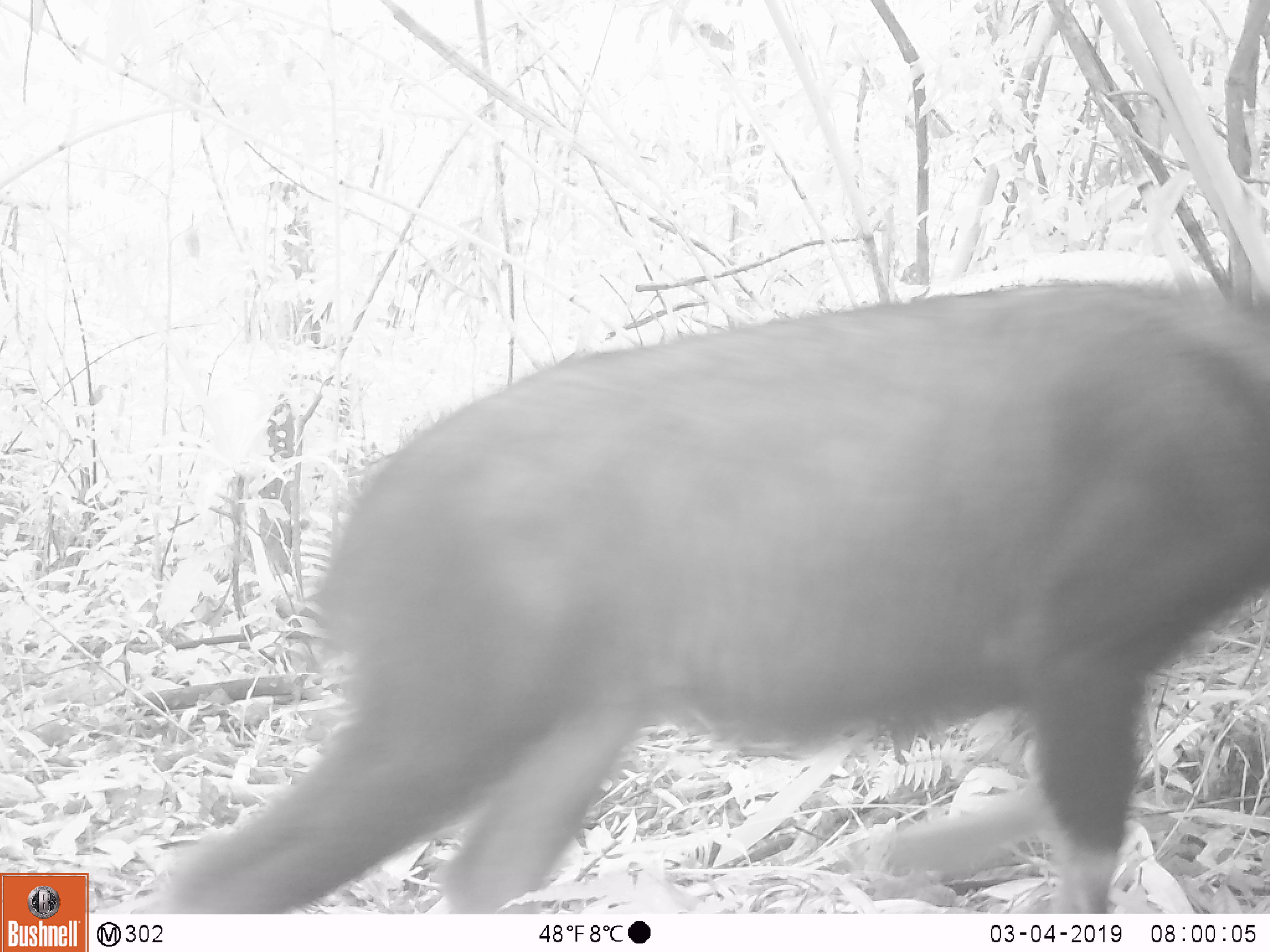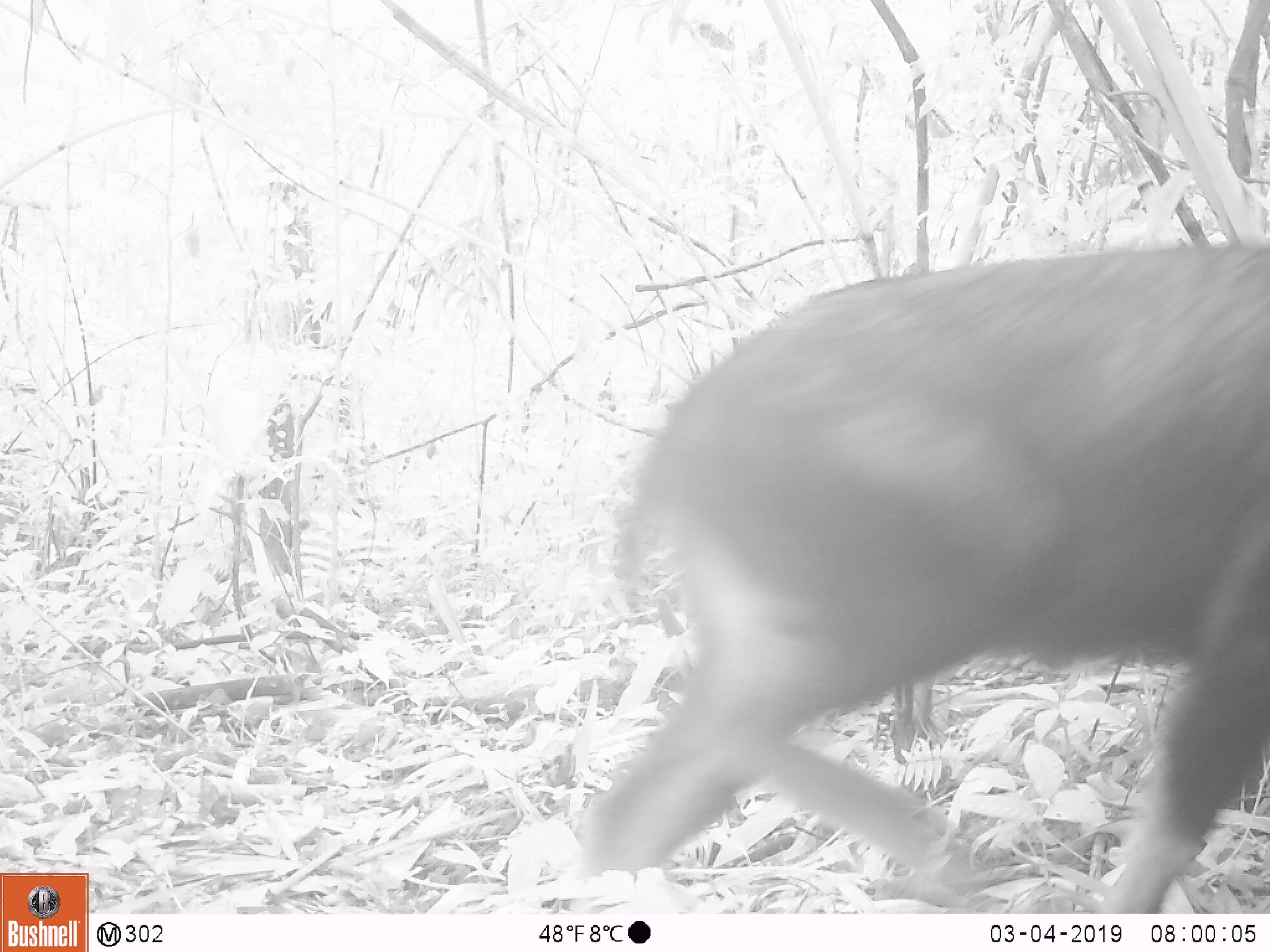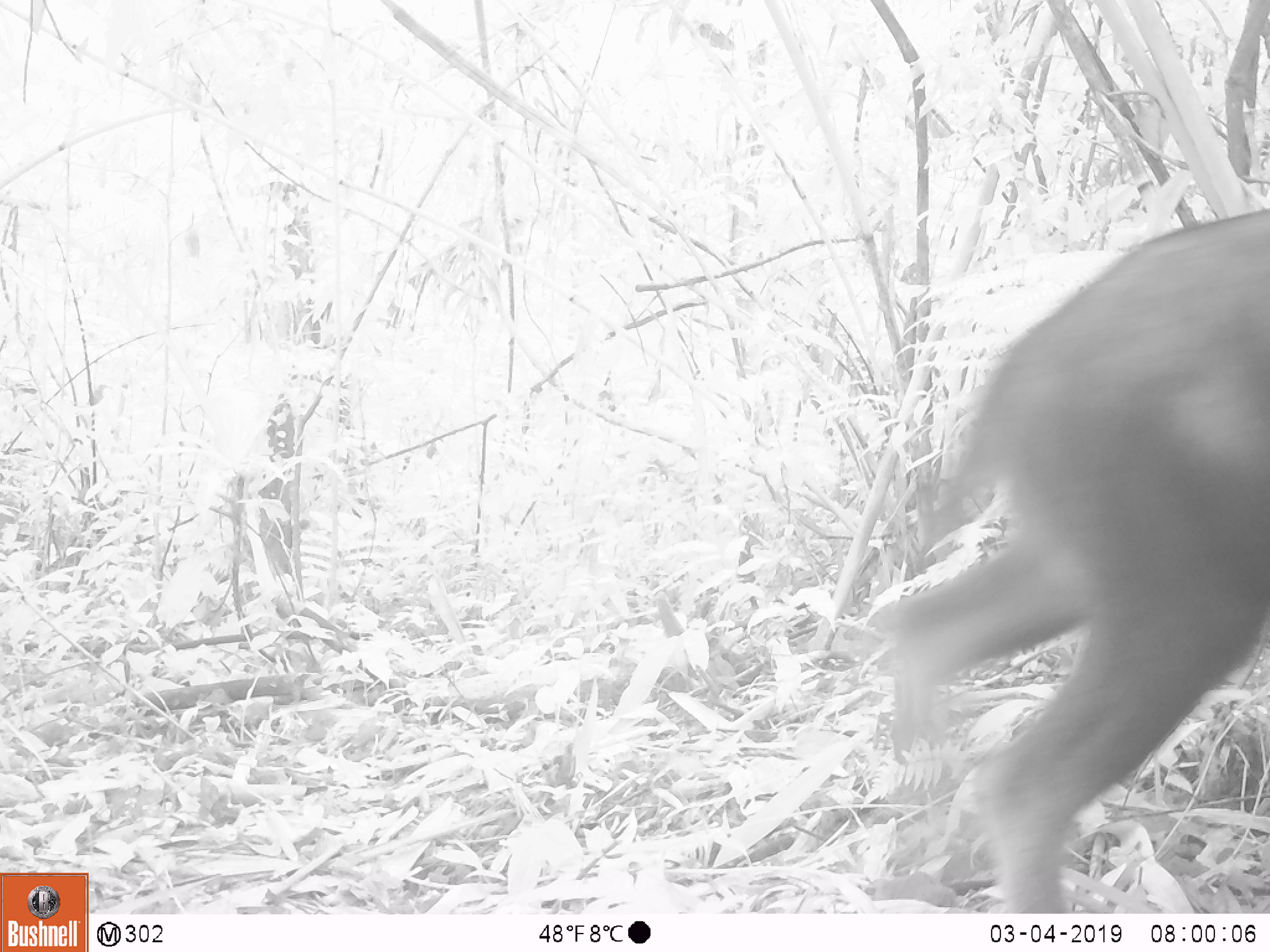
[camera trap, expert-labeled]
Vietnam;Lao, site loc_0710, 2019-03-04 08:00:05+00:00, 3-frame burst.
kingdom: Animalia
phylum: Chordata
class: Mammalia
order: Artiodactyla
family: Bovidae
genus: Capricornis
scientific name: Capricornis sumatraensis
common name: chinese serow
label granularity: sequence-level